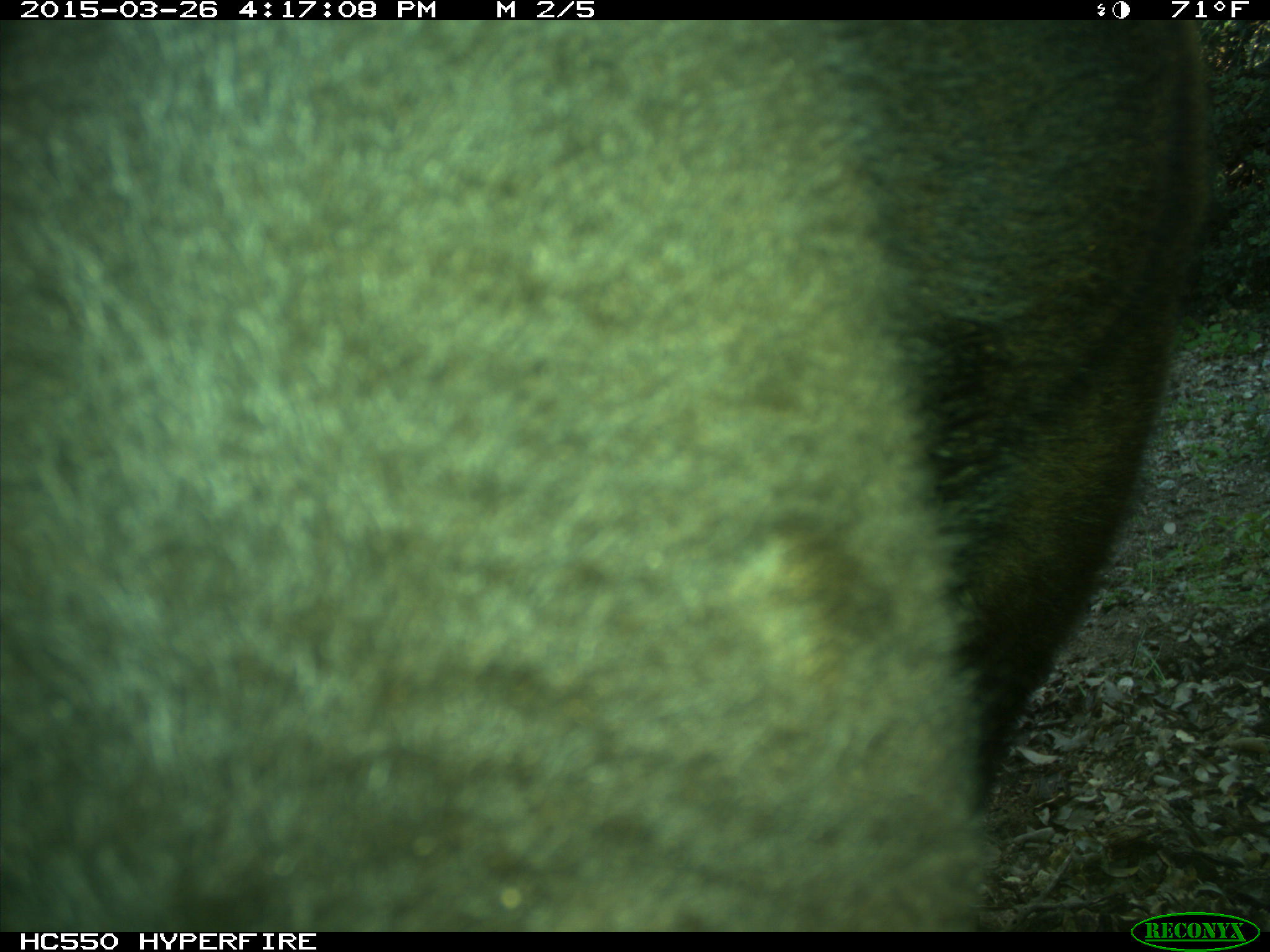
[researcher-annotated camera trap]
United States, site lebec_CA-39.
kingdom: Animalia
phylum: Chordata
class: Mammalia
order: Artiodactyla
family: Bovidae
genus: Bos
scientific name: Bos taurus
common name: domestic cow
Bos taurus (domestic cow).